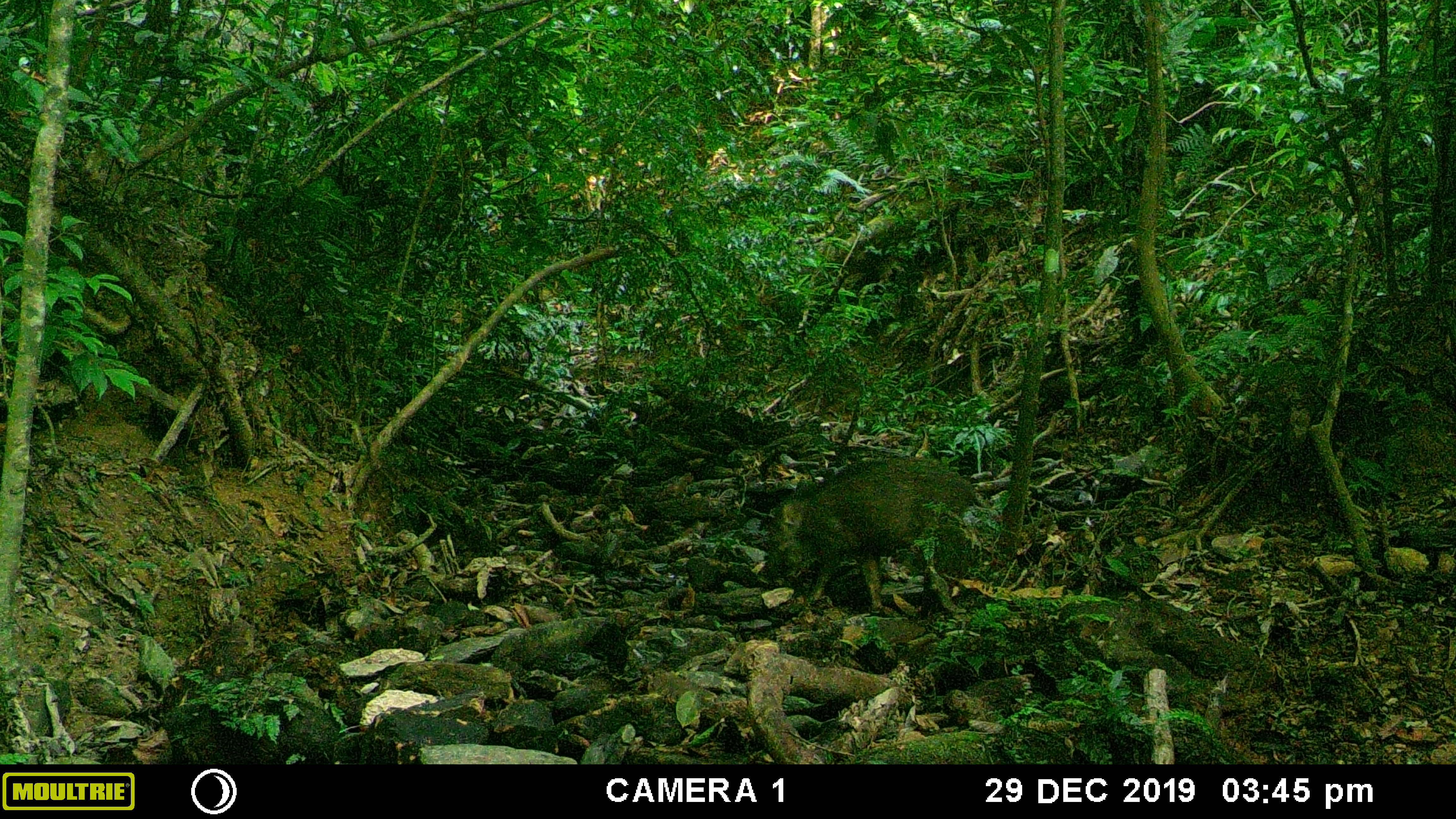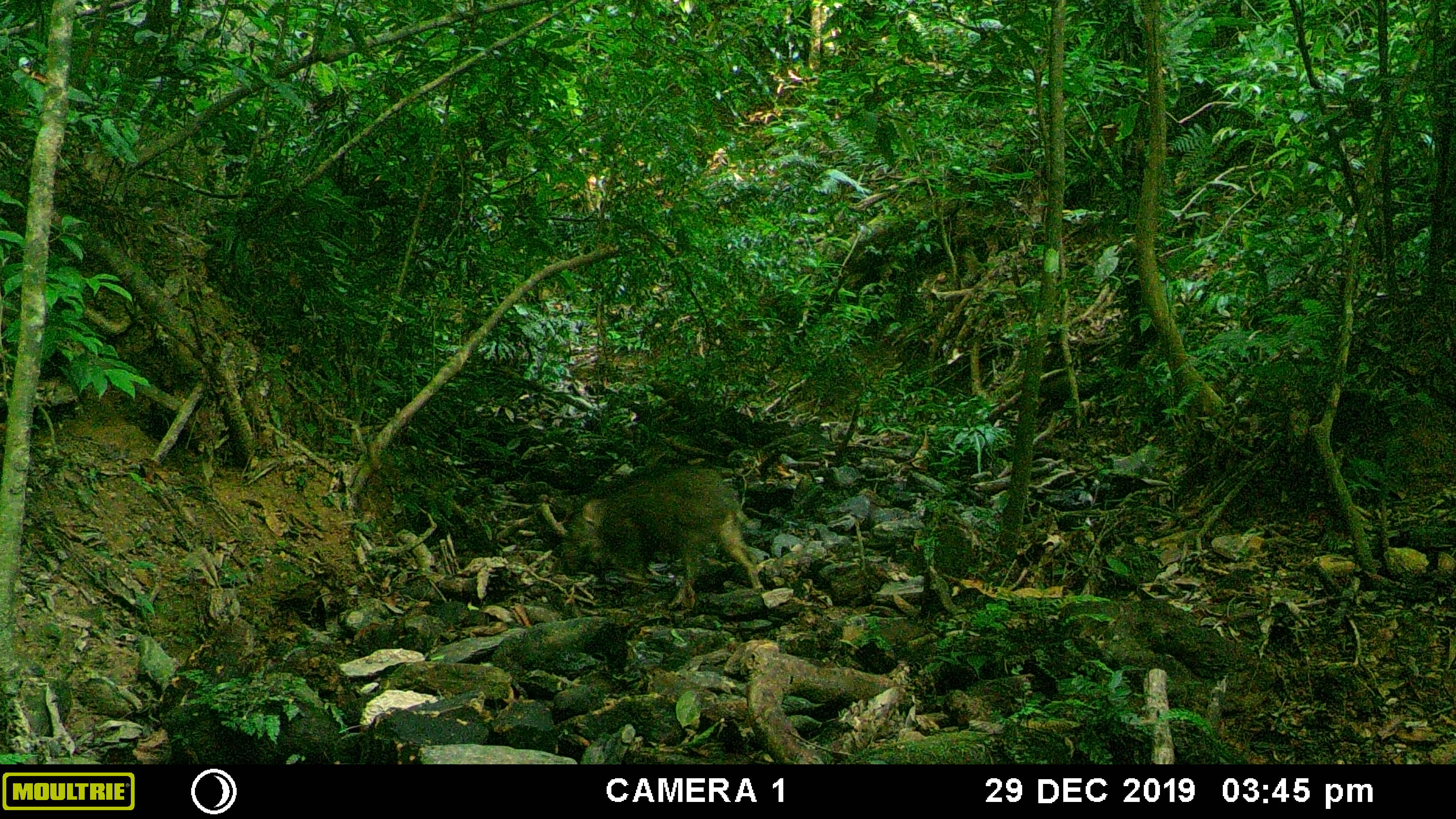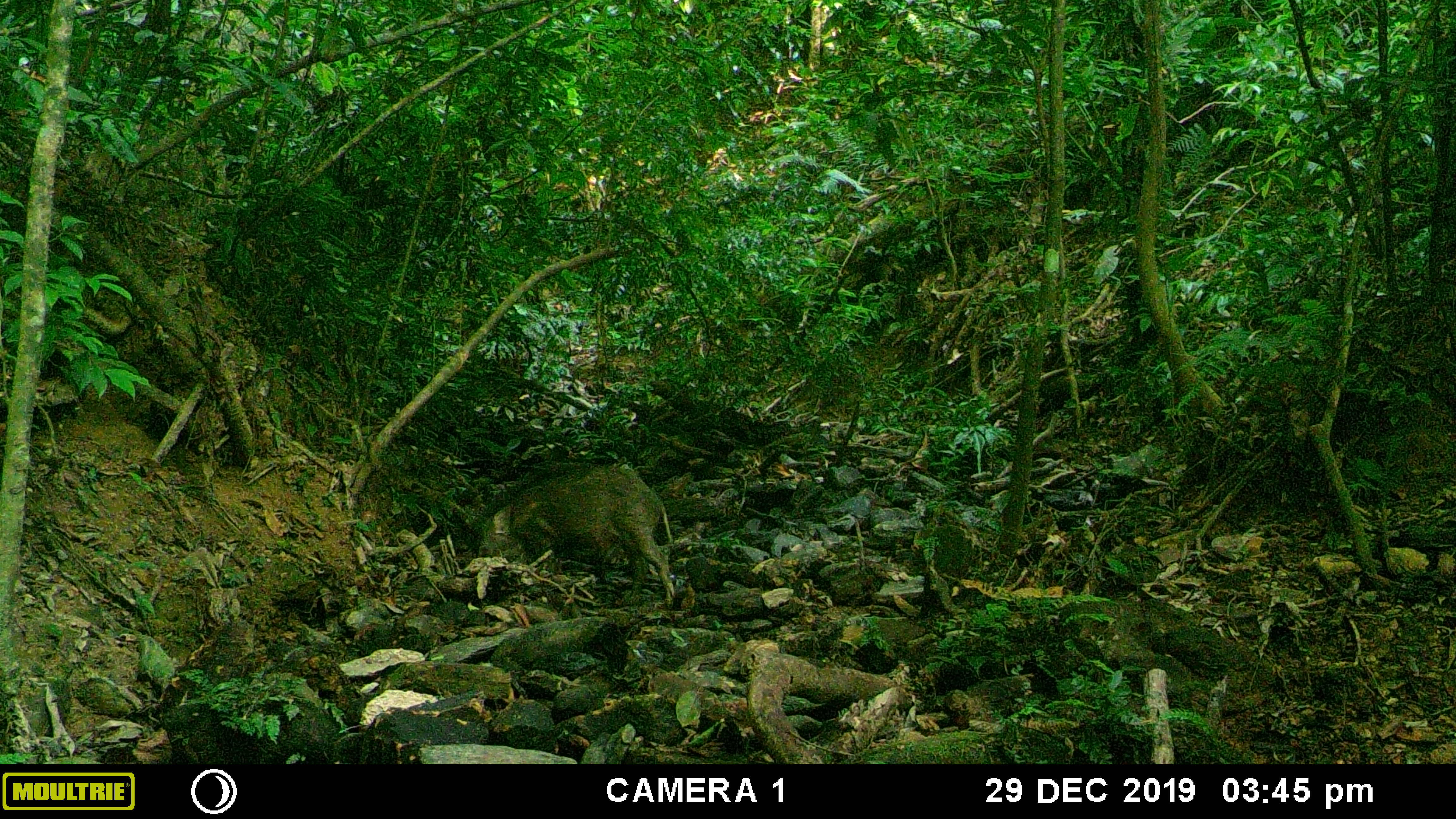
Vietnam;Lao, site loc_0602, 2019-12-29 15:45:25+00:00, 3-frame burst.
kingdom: Animalia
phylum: Chordata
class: Mammalia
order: Artiodactyla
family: Suidae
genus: Sus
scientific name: Sus scrofa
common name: eurasian wild pig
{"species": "eurasian wild pig (Sus scrofa)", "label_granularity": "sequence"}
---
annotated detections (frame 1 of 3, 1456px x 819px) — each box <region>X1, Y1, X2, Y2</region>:
eurasian wild pig: <region>768, 455, 988, 616</region>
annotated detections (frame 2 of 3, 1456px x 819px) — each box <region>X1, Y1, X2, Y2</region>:
eurasian wild pig: <region>562, 466, 764, 609</region>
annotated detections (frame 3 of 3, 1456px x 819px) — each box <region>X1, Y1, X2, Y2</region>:
eurasian wild pig: <region>476, 465, 678, 609</region>